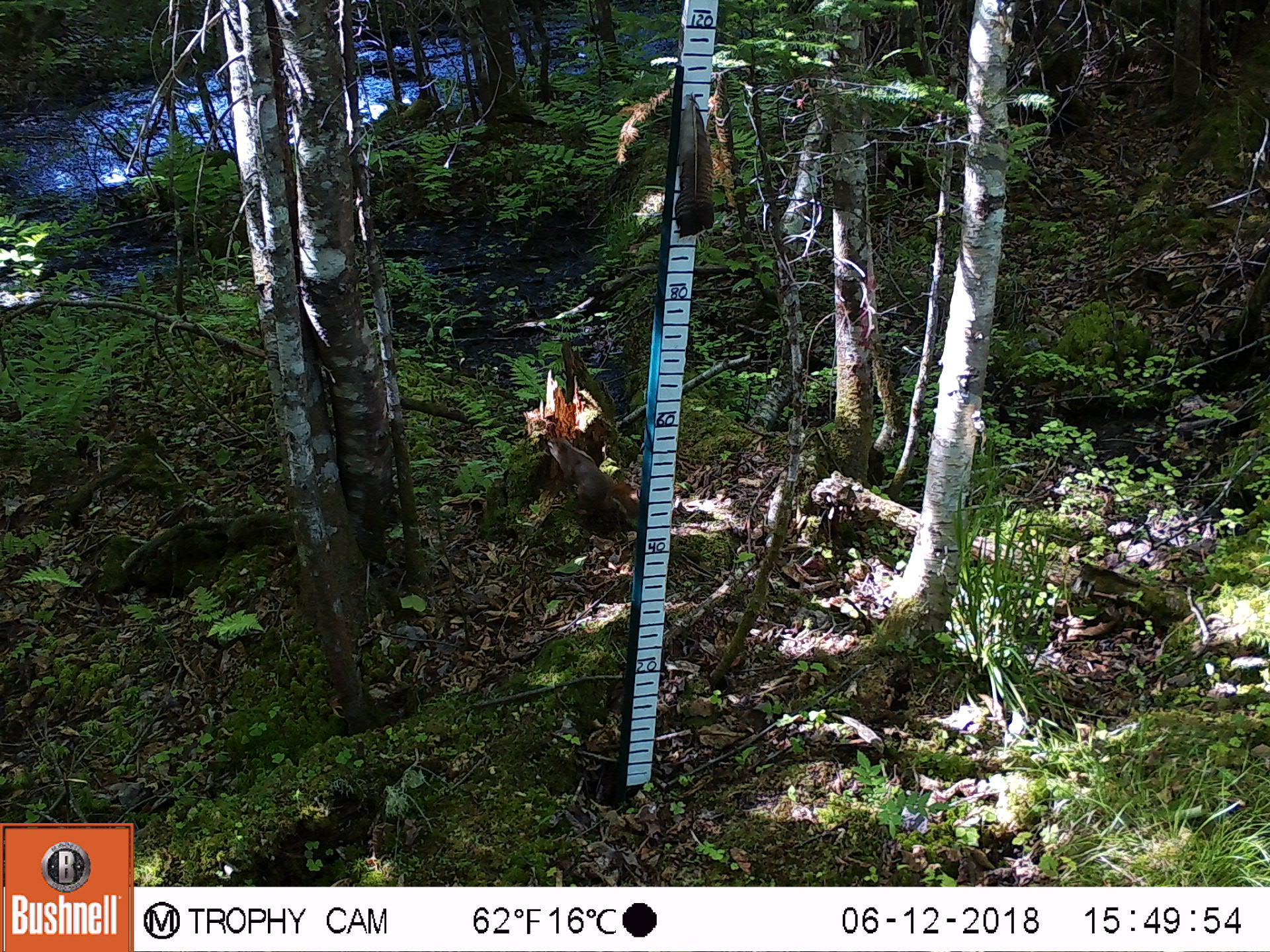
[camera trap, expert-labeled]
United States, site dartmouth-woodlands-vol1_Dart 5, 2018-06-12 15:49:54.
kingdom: Animalia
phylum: Chordata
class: Mammalia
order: Rodentia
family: Sciuridae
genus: Tamiasciurus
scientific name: Tamiasciurus hudsonicus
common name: red squirrel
Red squirrel (Tamiasciurus hudsonicus).